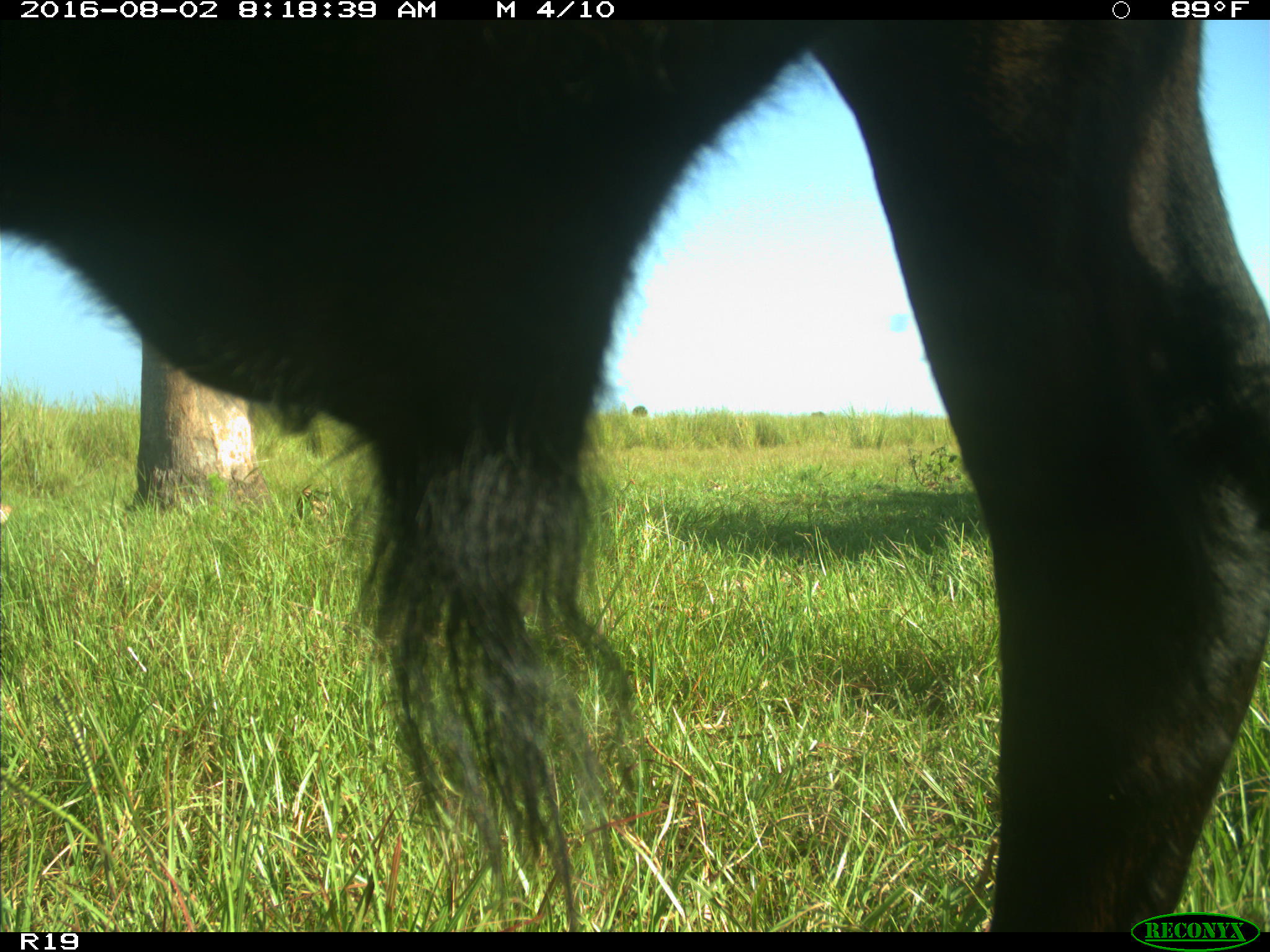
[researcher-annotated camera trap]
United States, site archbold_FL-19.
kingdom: Animalia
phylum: Chordata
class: Mammalia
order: Artiodactyla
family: Bovidae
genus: Bos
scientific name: Bos taurus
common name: domestic cow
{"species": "Bos taurus (domestic cow)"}